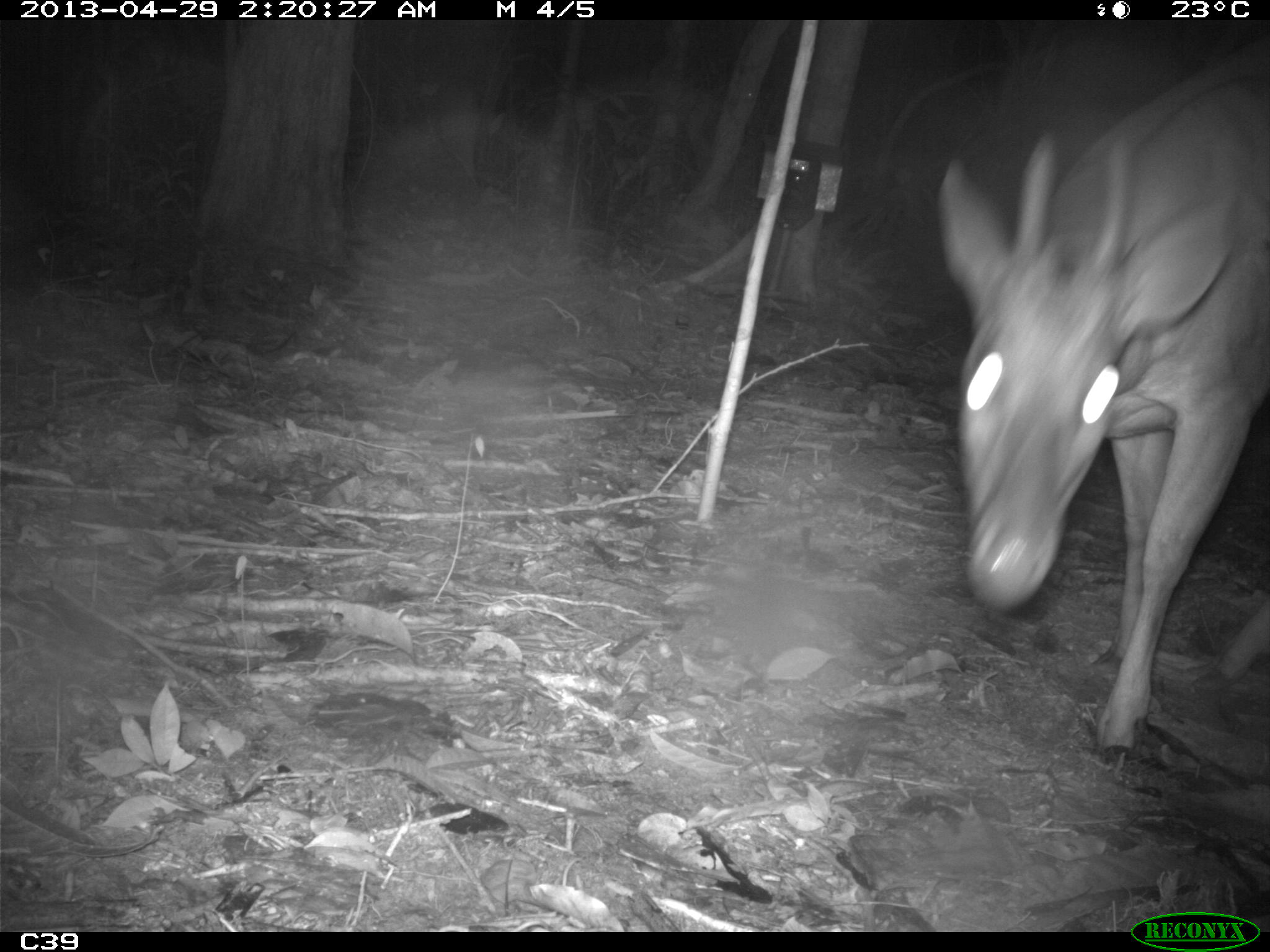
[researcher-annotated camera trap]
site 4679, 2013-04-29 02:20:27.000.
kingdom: Animalia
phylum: Chordata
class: Mammalia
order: Artiodactyla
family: Cervidae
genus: Mazama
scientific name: Mazama americana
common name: red brocket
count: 1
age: adult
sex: male